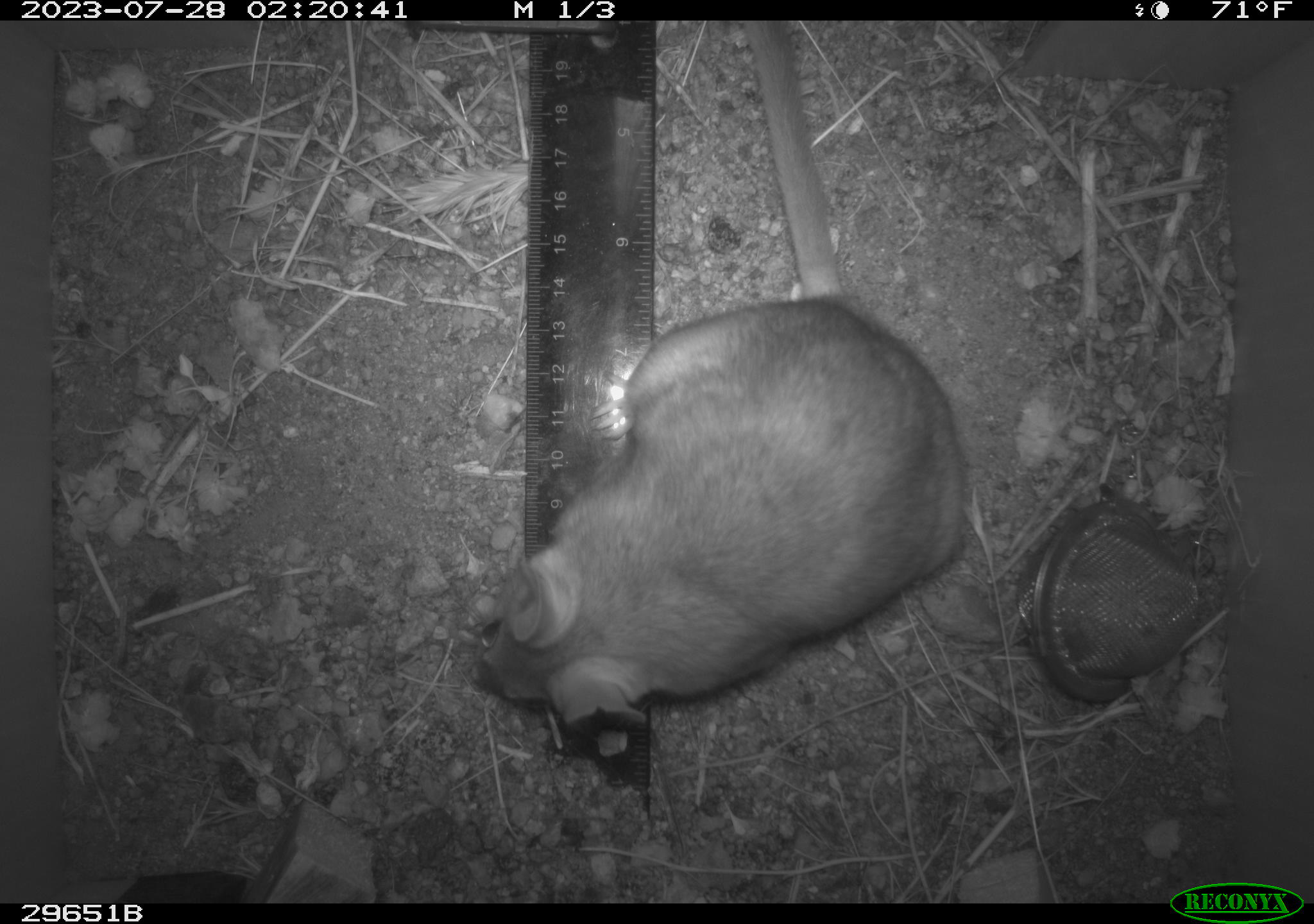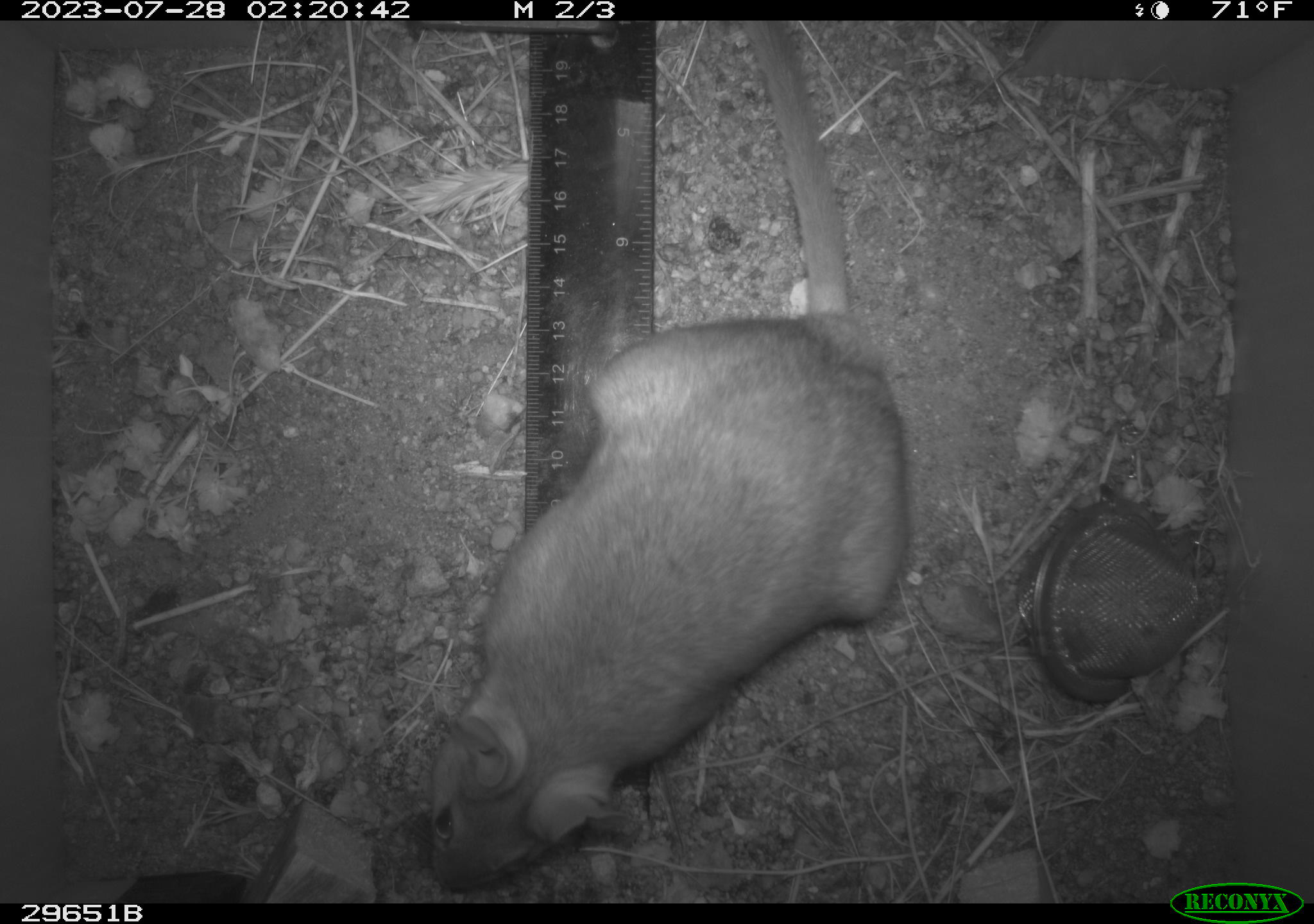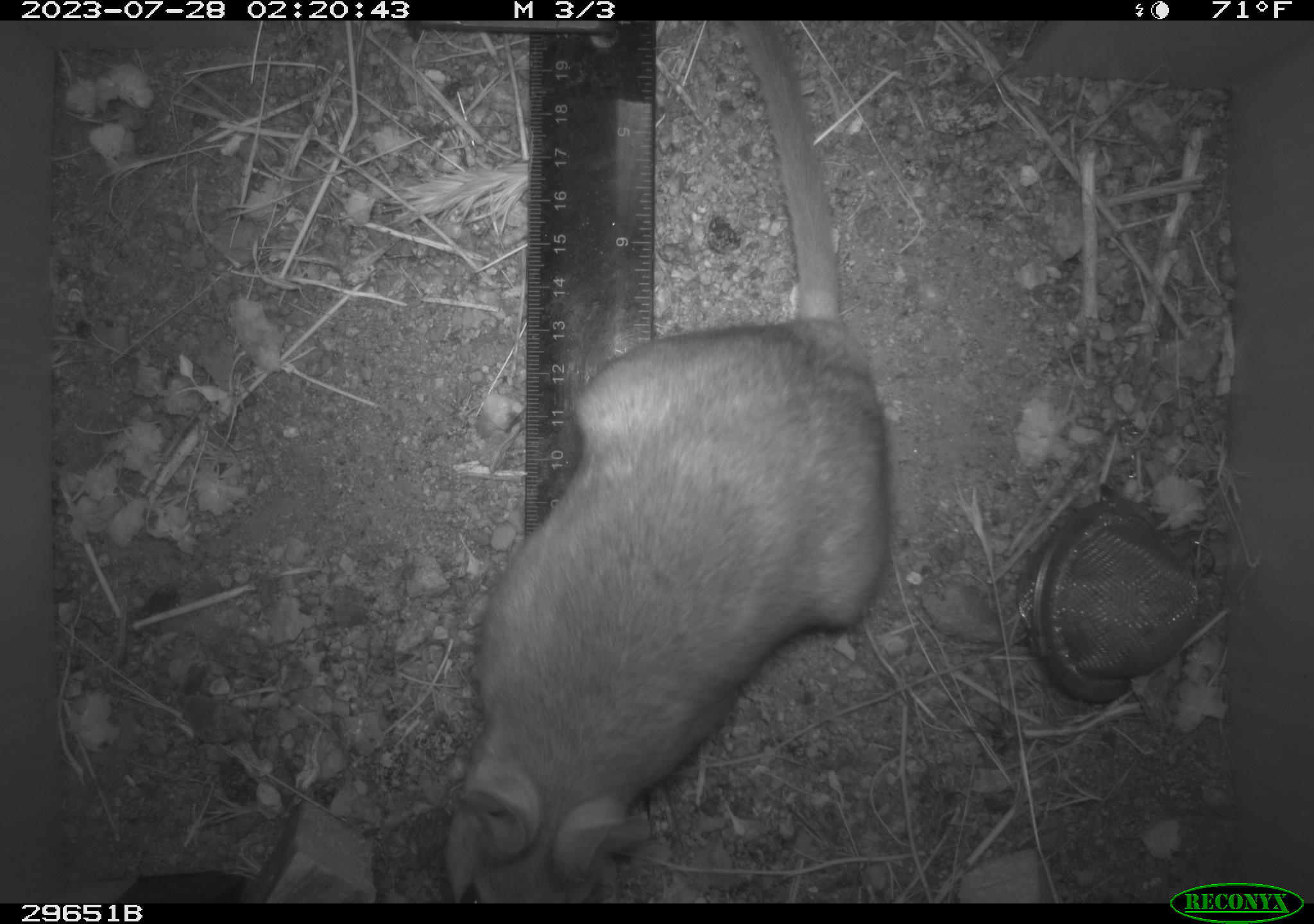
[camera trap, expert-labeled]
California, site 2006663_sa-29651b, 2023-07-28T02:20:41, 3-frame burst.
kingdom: Animalia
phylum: Chordata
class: Mammalia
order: Rodentia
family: Cricetidae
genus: Neotoma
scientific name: Neotoma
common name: pack rat or woodrat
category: neotoma species